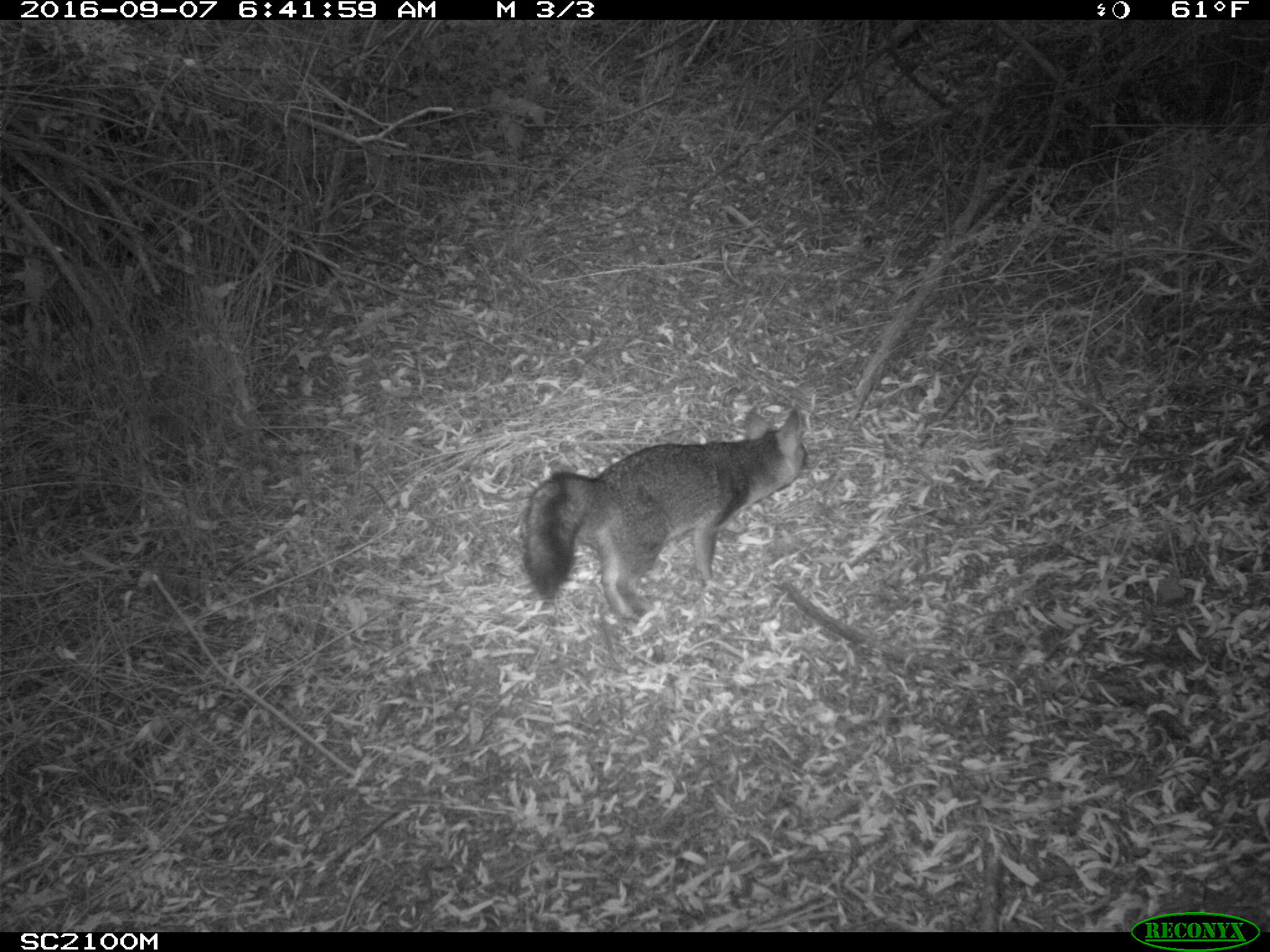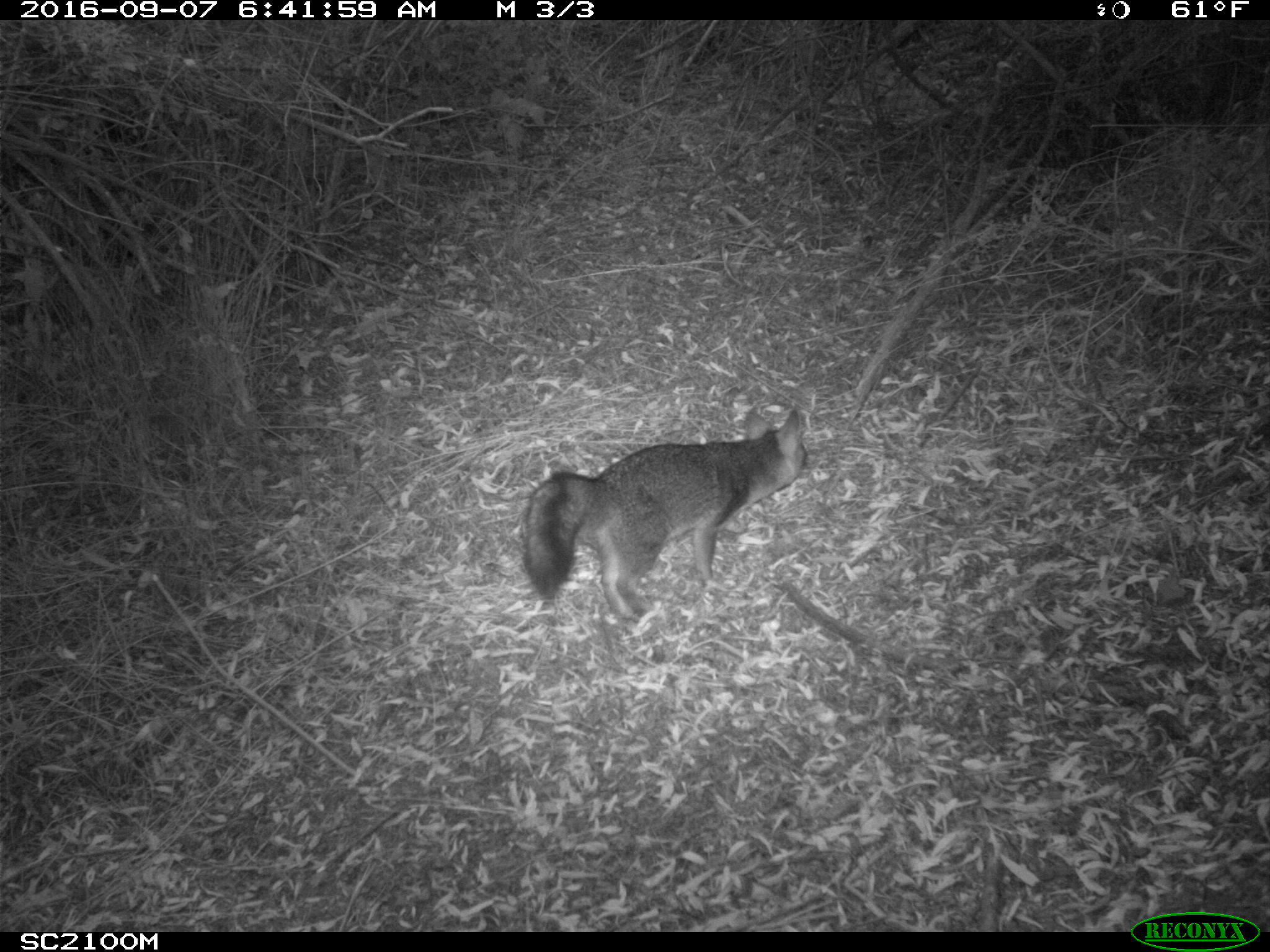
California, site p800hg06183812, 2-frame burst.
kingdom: Animalia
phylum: Chordata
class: Mammalia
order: Carnivora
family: Canidae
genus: Urocyon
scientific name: Urocyon littoralis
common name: island fox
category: fox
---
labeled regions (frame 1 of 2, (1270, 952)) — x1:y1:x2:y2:
fox: 522:409:807:622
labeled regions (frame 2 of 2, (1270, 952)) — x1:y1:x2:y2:
fox: 523:410:807:622